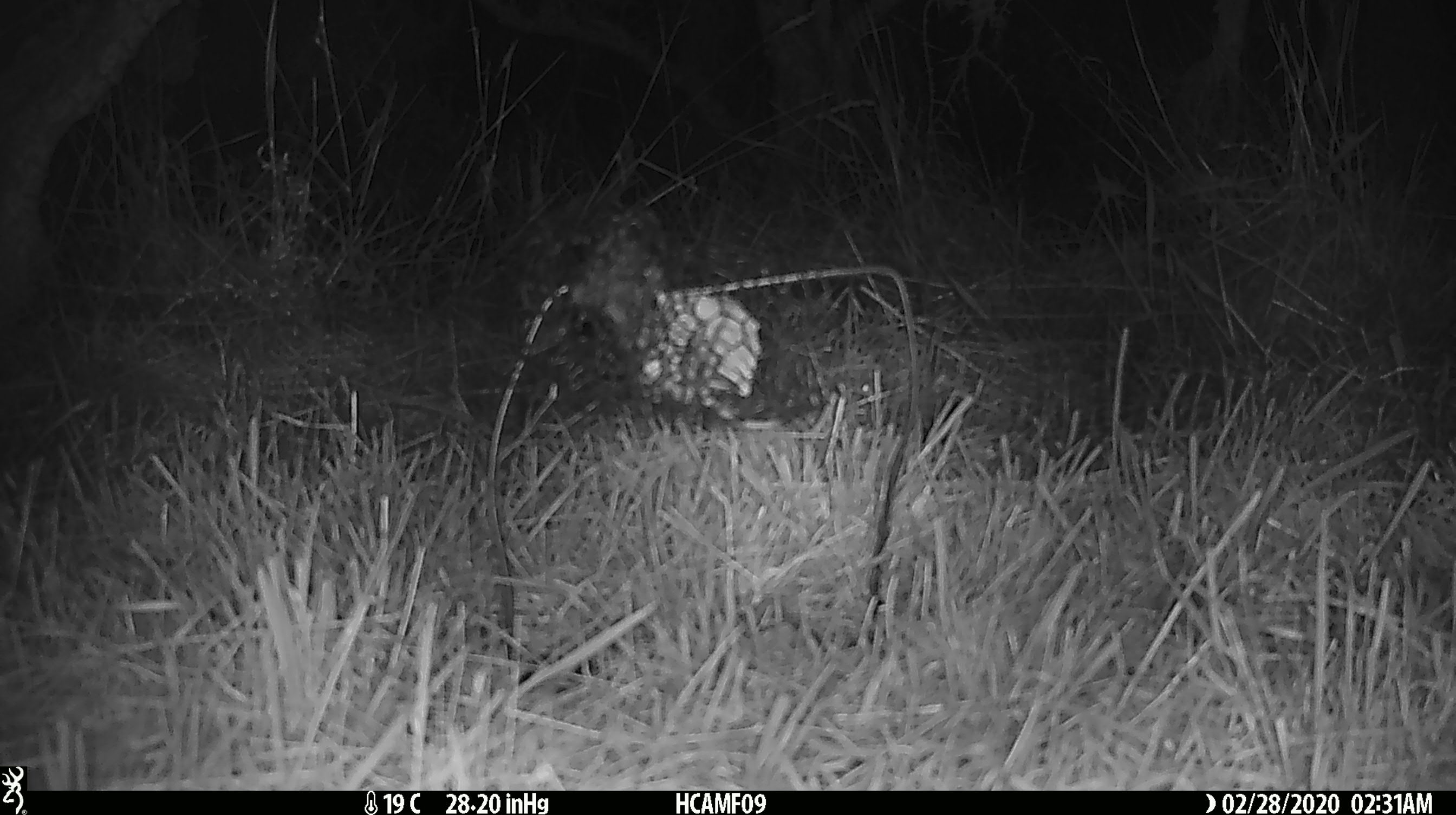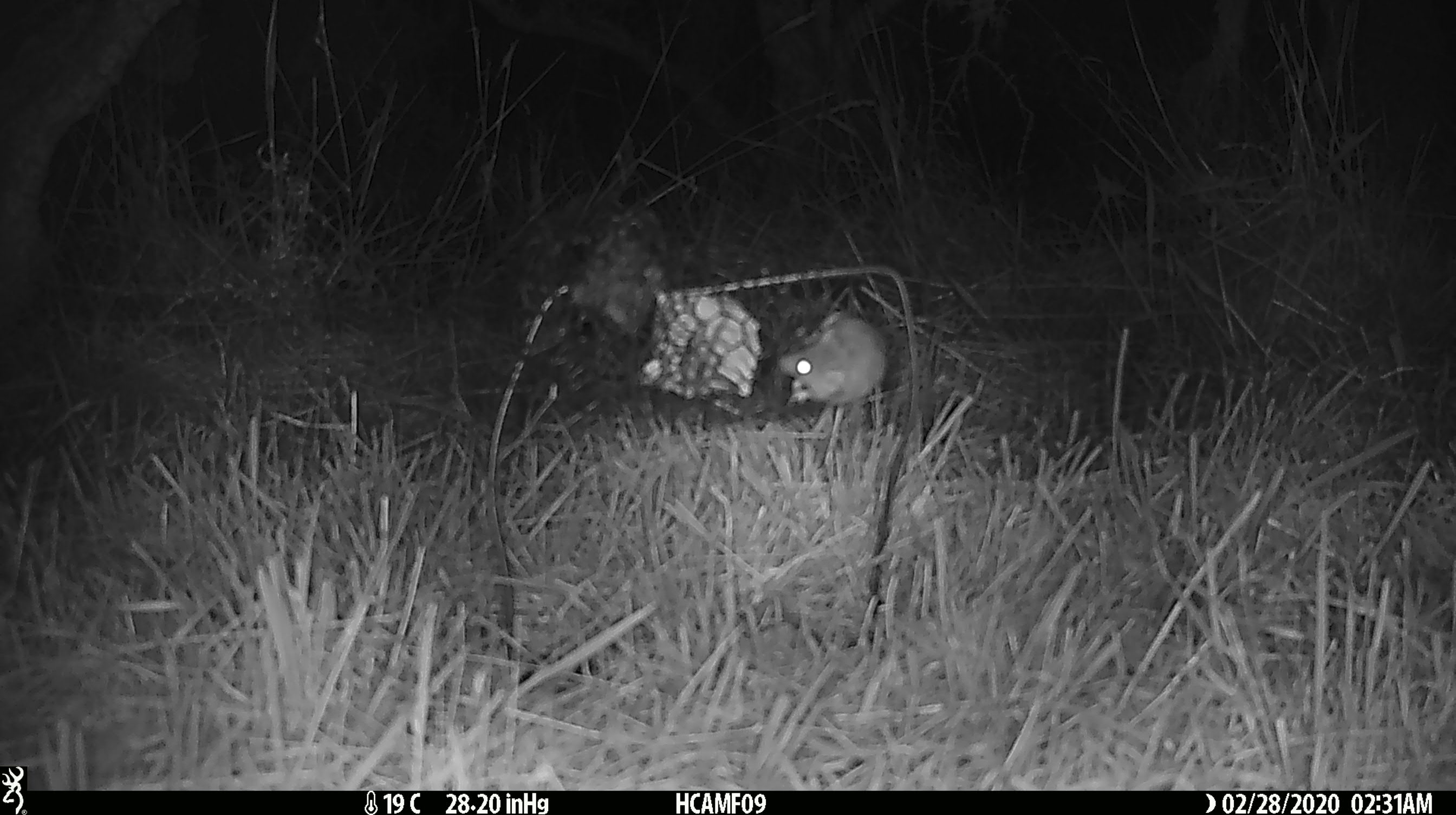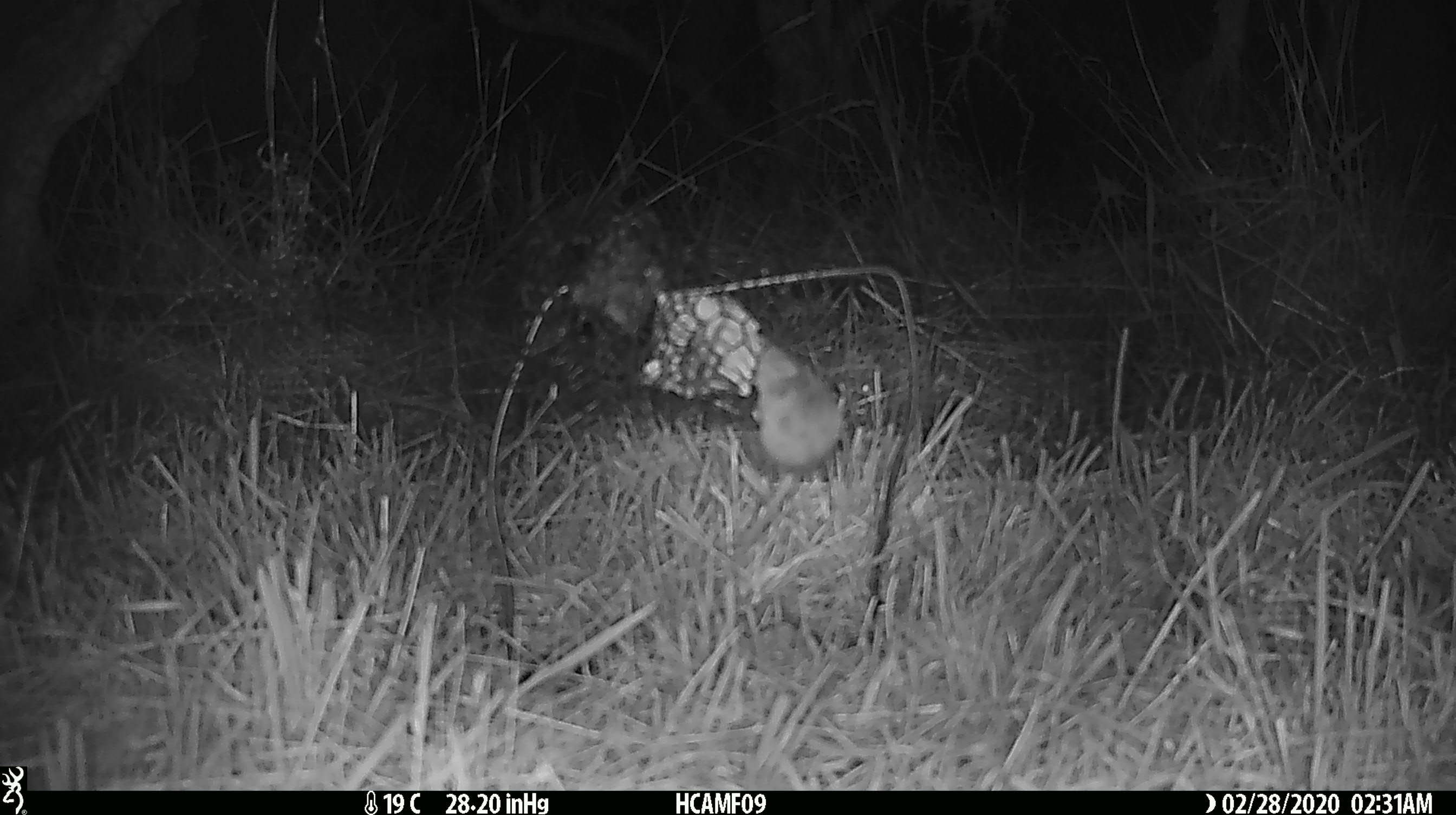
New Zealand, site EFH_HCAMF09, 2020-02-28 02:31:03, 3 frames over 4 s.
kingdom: Animalia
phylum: Chordata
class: Mammalia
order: Rodentia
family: Muridae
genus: Mus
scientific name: Mus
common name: mouse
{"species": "mouse (Mus)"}